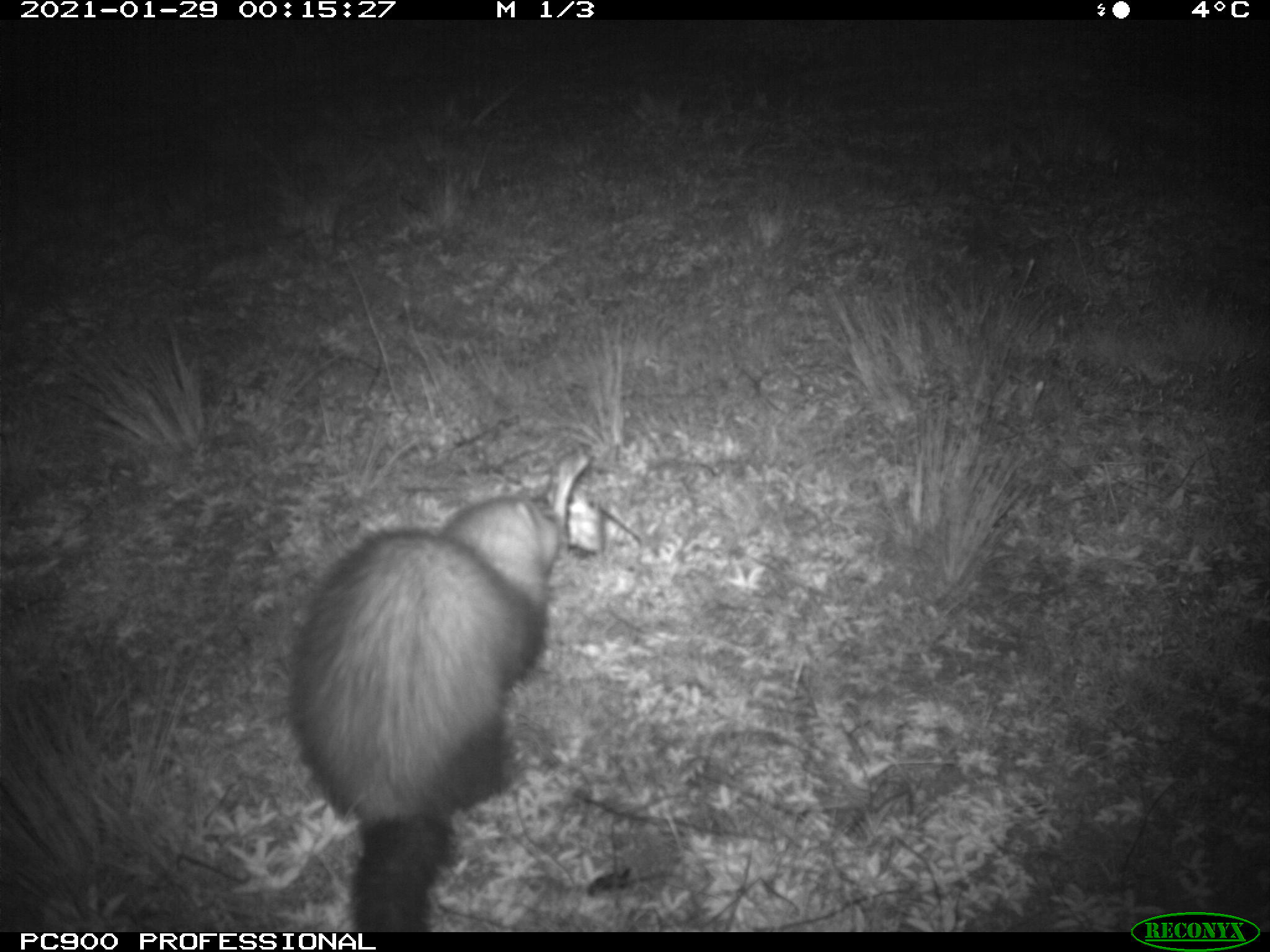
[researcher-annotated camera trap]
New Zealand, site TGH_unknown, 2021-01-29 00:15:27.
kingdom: Animalia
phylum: Chordata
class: Mammalia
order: Carnivora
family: Mustelidae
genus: Mustela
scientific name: Mustela furo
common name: ferret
Ferret (Mustela furo).